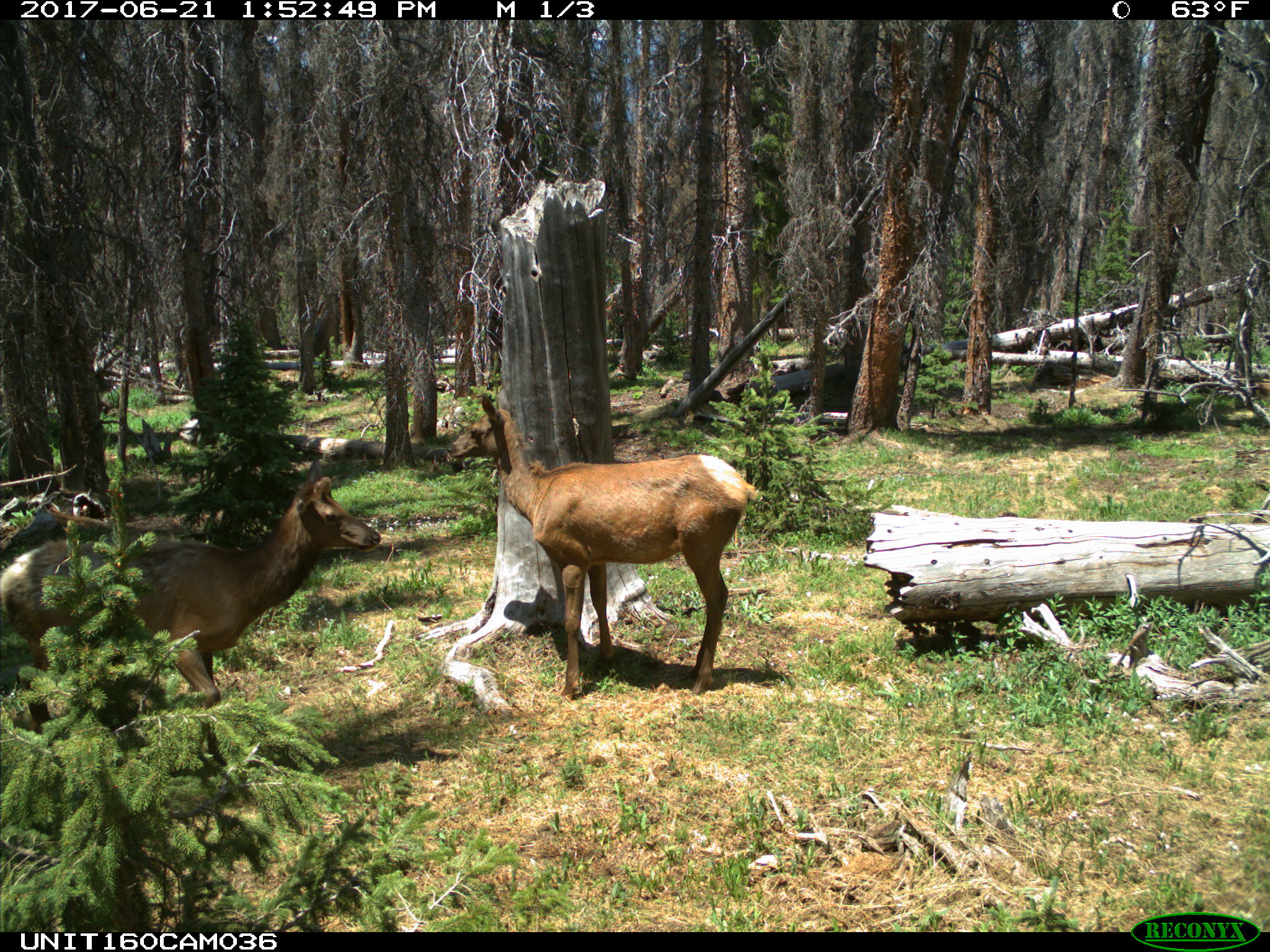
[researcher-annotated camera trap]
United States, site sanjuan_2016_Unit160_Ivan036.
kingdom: Animalia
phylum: Chordata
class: Mammalia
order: Artiodactyla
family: Cervidae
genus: Cervus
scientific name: Cervus elaphus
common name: red deer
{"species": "Cervus elaphus (red deer)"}